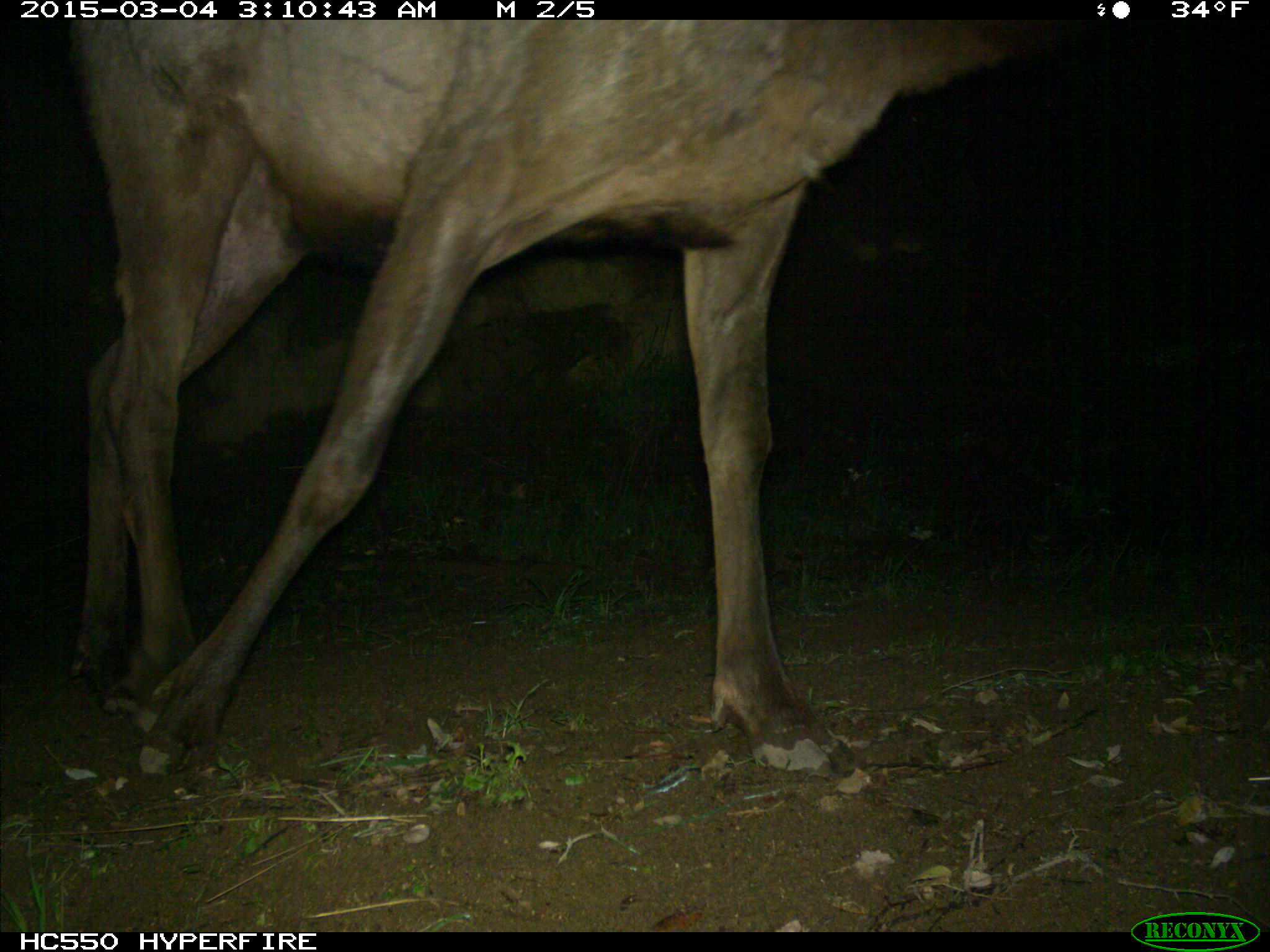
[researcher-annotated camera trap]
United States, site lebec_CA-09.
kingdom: Animalia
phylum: Chordata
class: Mammalia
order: Artiodactyla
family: Cervidae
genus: Cervus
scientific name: Cervus canadensis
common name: elk